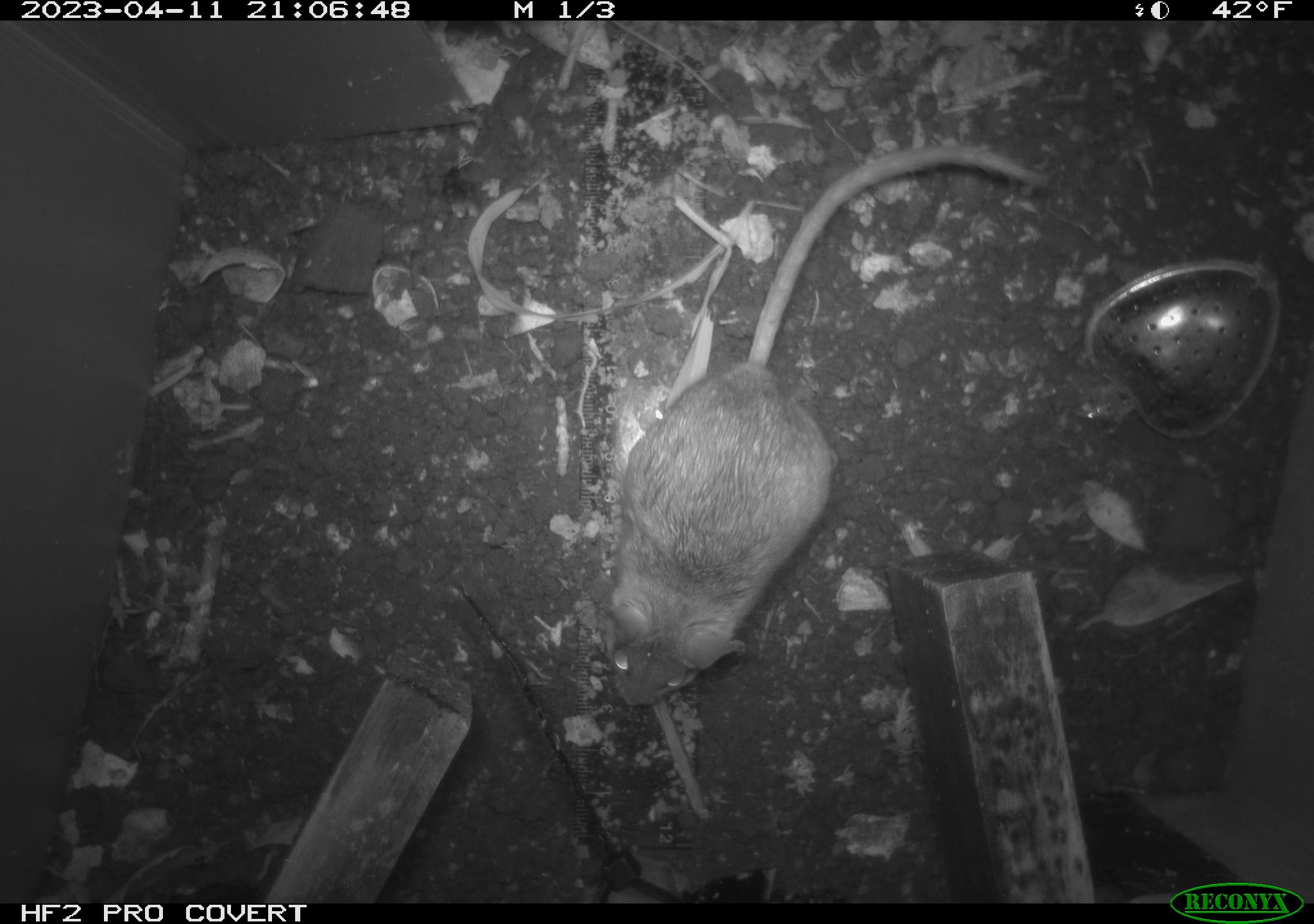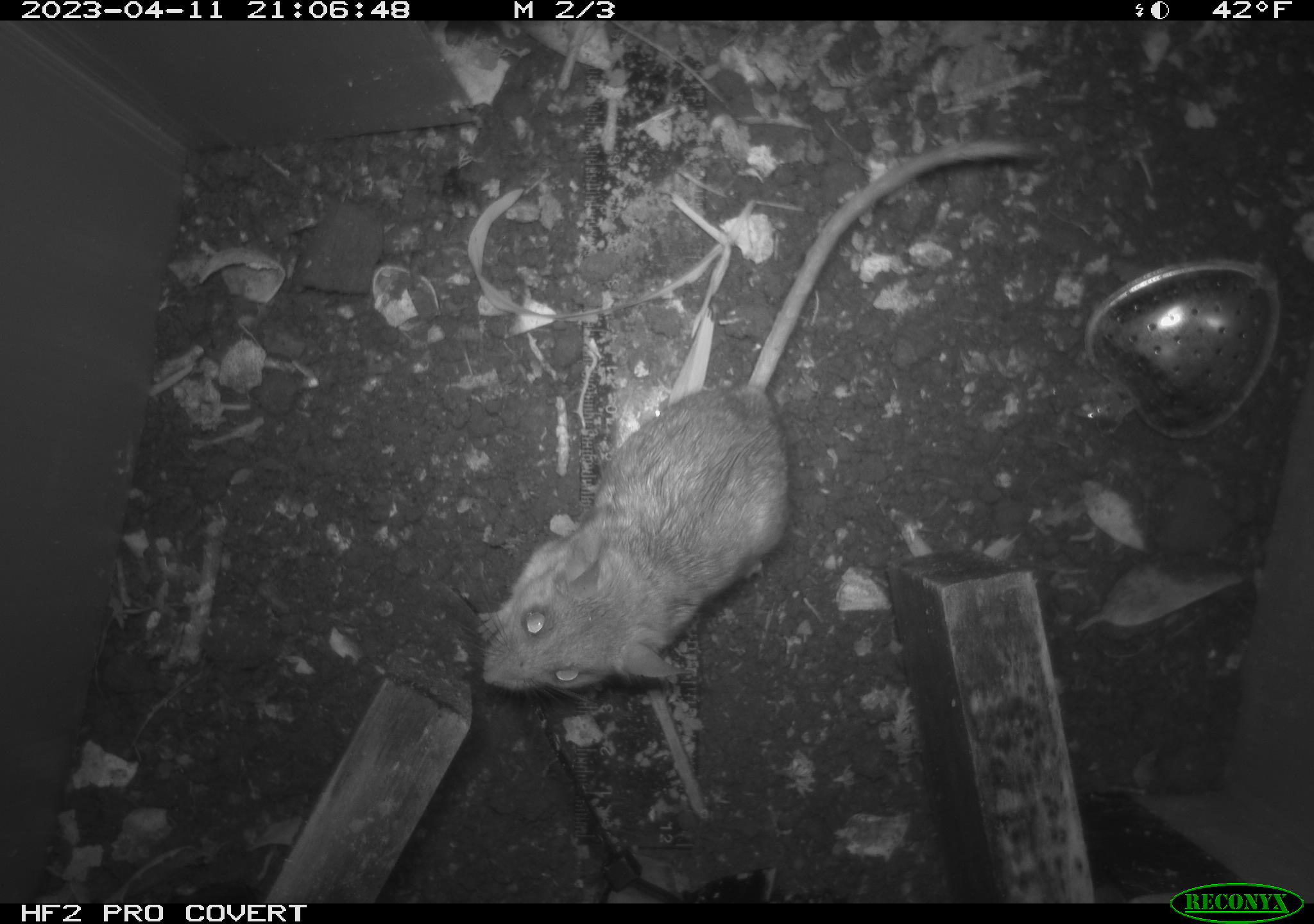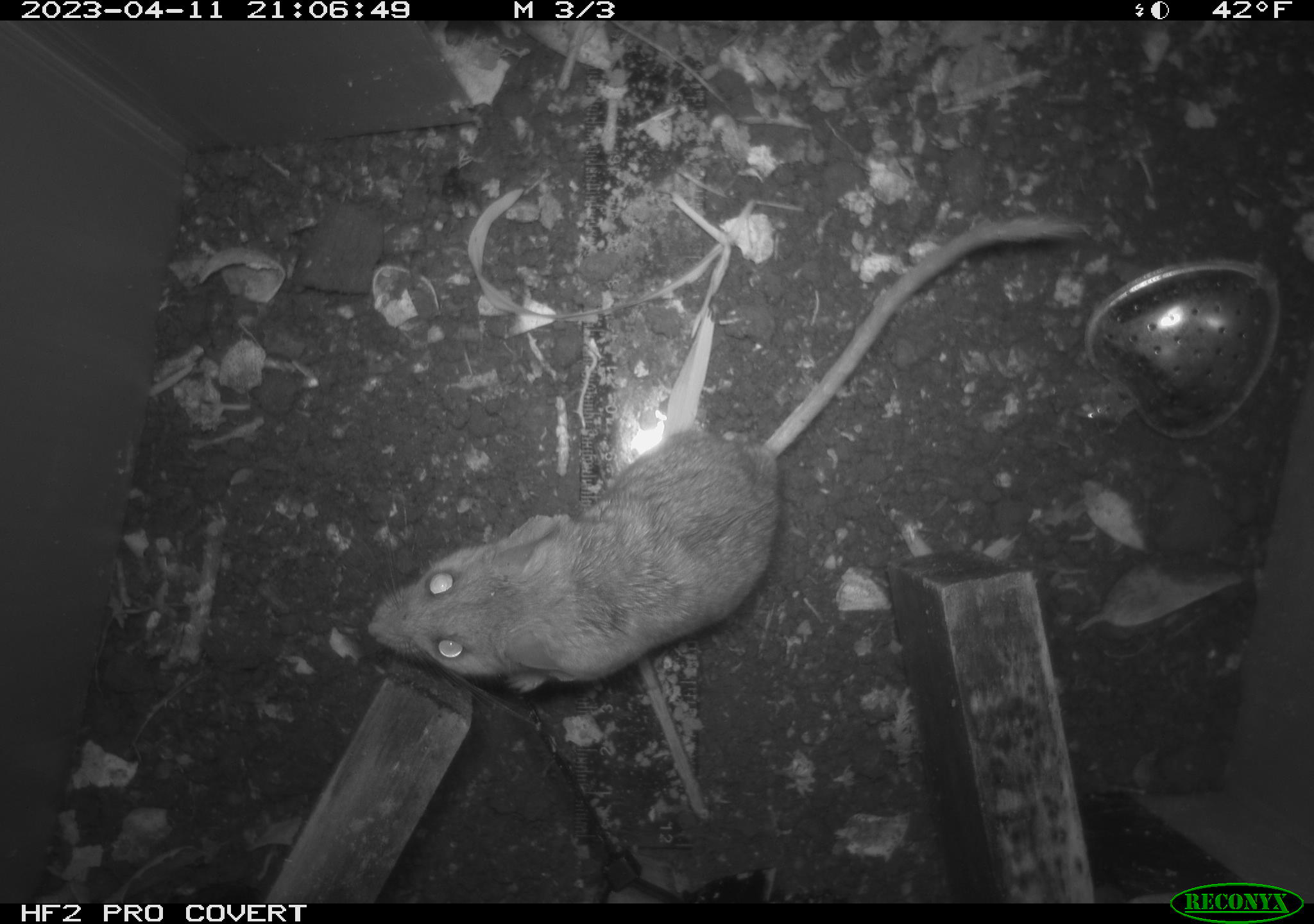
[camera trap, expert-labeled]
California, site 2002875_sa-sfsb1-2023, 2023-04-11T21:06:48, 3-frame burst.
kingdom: Animalia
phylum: Chordata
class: Mammalia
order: Rodentia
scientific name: Rodentia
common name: mouse species